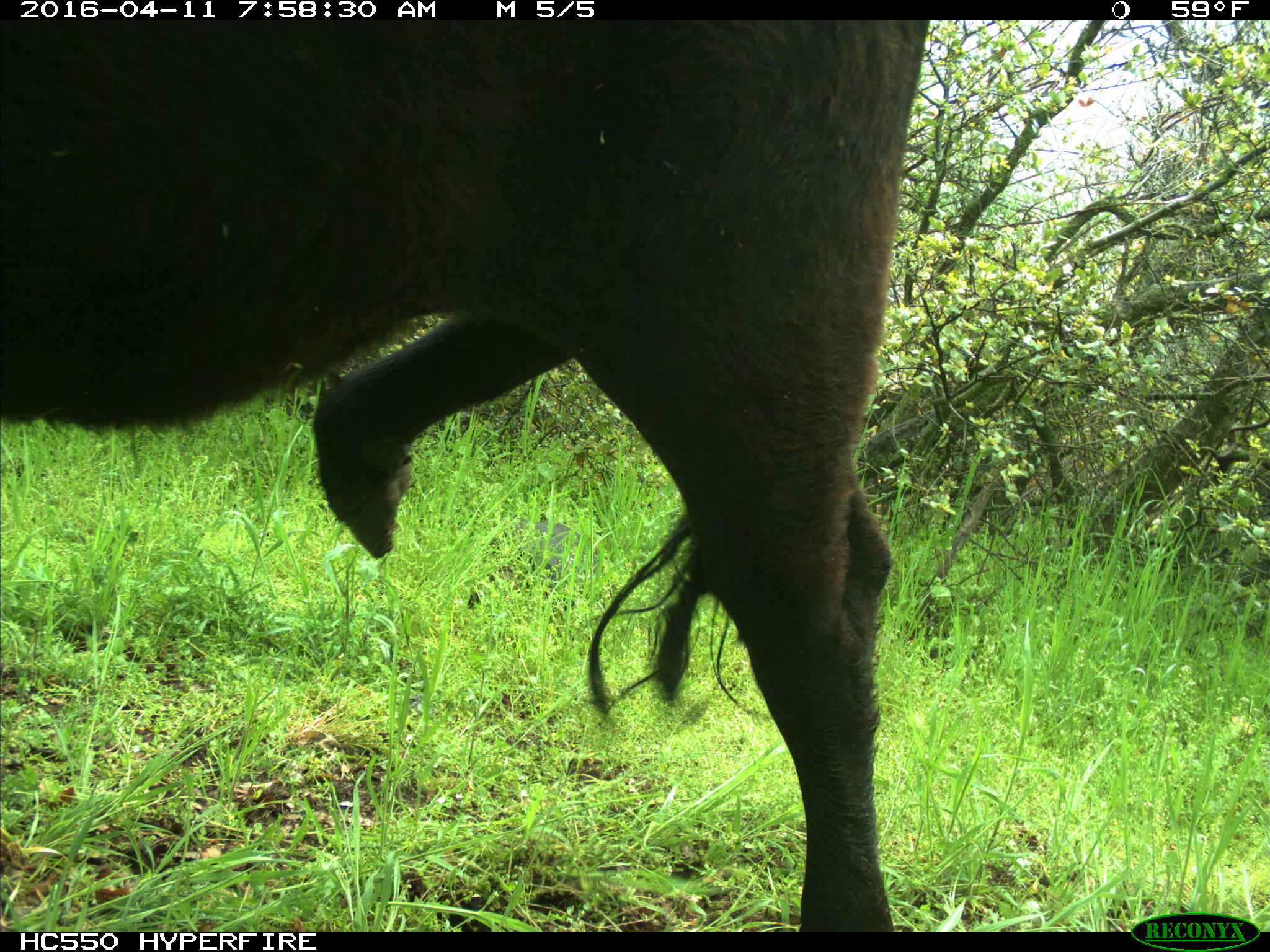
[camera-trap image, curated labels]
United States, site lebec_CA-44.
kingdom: Animalia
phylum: Chordata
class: Mammalia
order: Artiodactyla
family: Bovidae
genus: Bos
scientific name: Bos taurus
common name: domestic cow